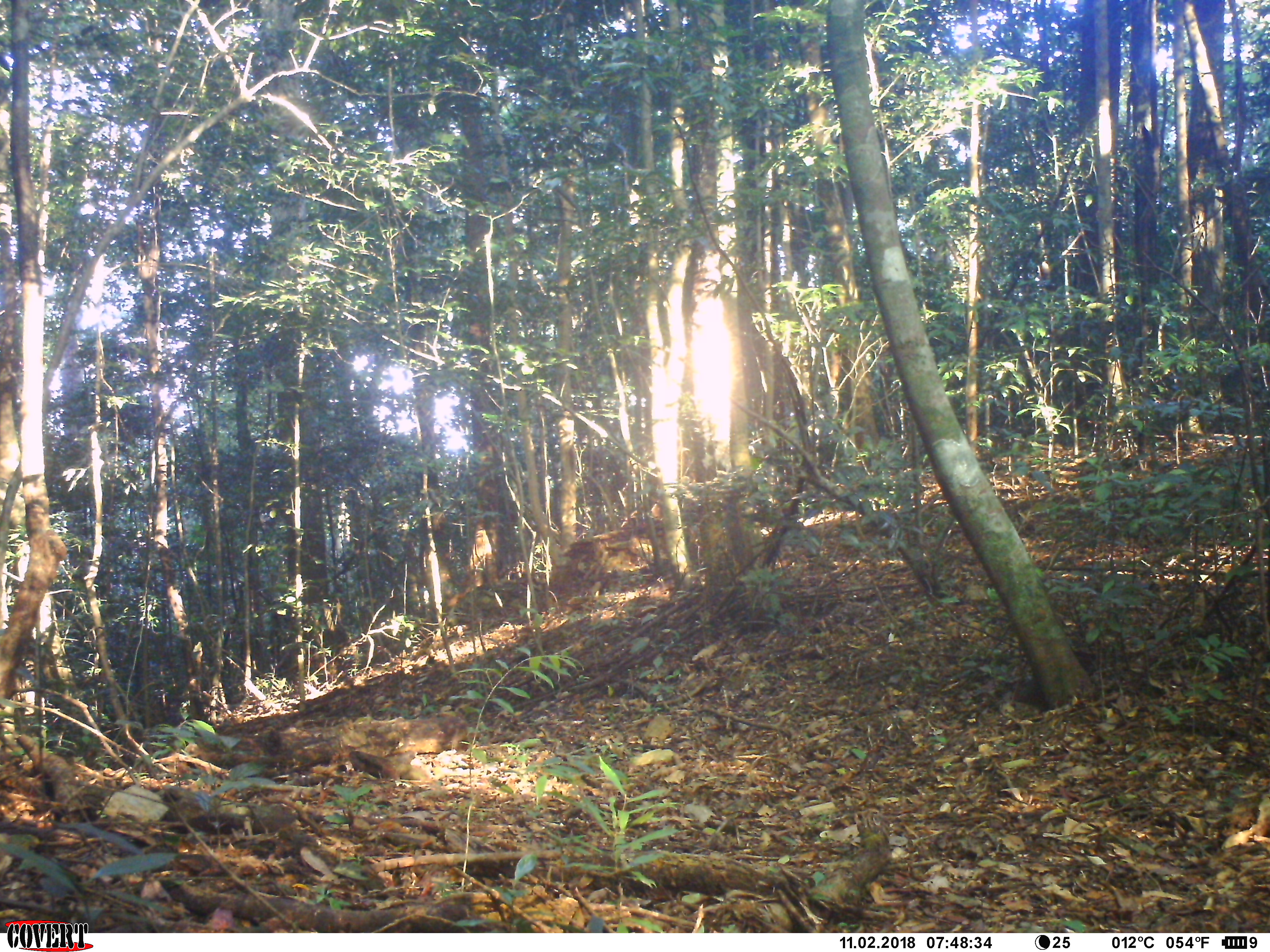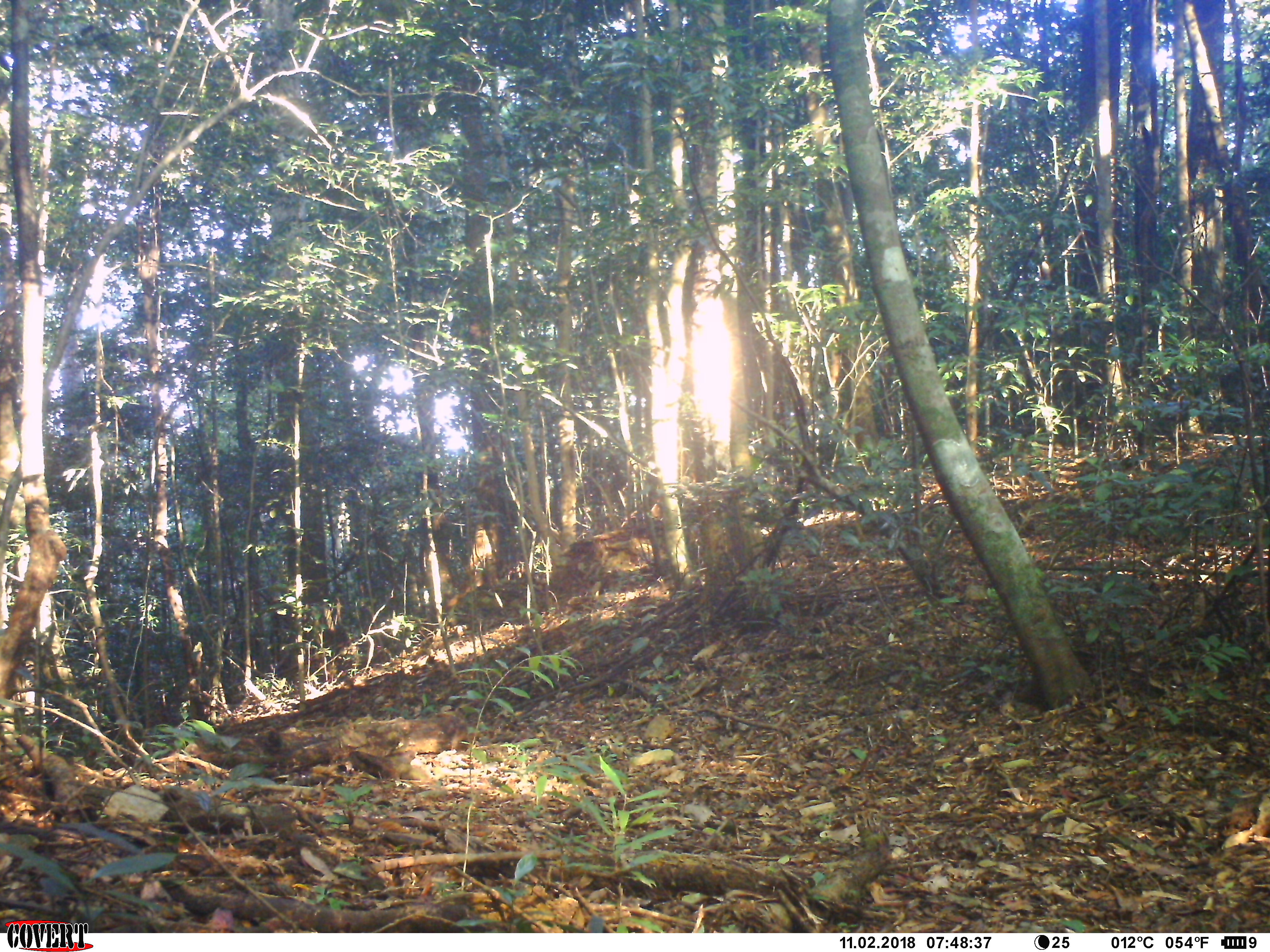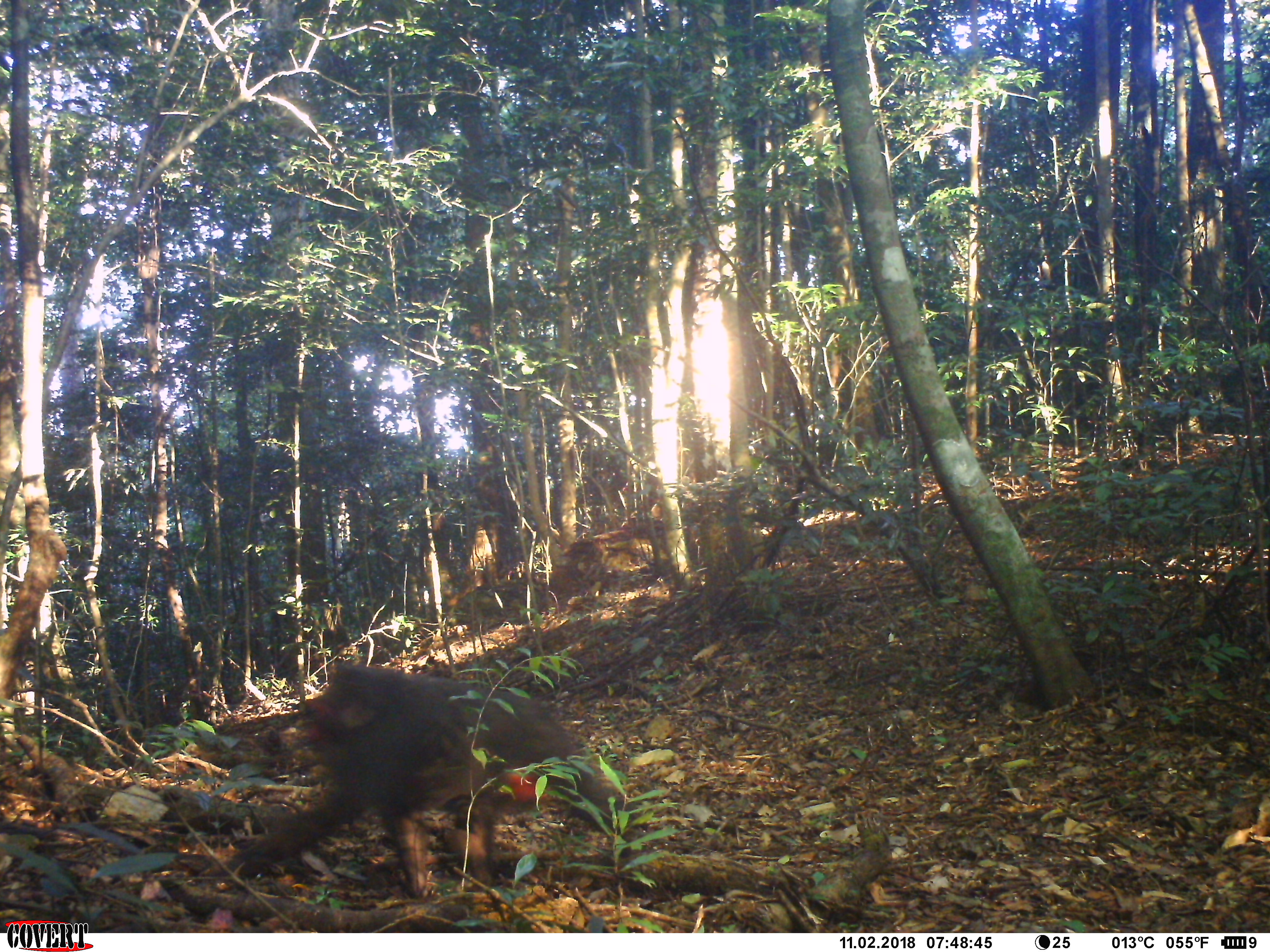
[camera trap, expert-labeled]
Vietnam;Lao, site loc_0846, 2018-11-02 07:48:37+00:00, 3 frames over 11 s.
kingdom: Animalia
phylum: Chordata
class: Mammalia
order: Primates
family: Cercopithecidae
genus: Macaca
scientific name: Macaca arctoides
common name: stump-tailed macaque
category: stump tailed macaque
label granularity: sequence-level